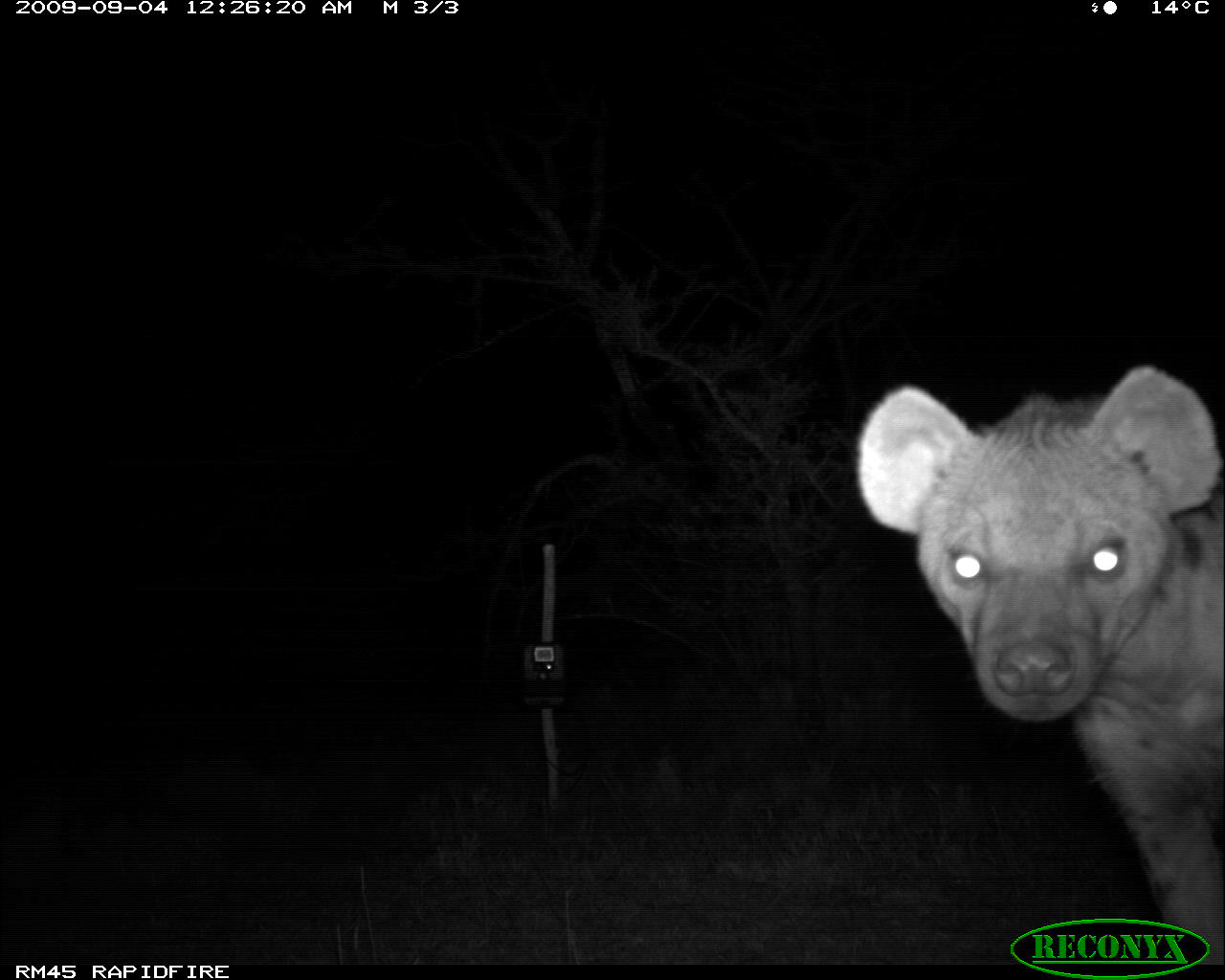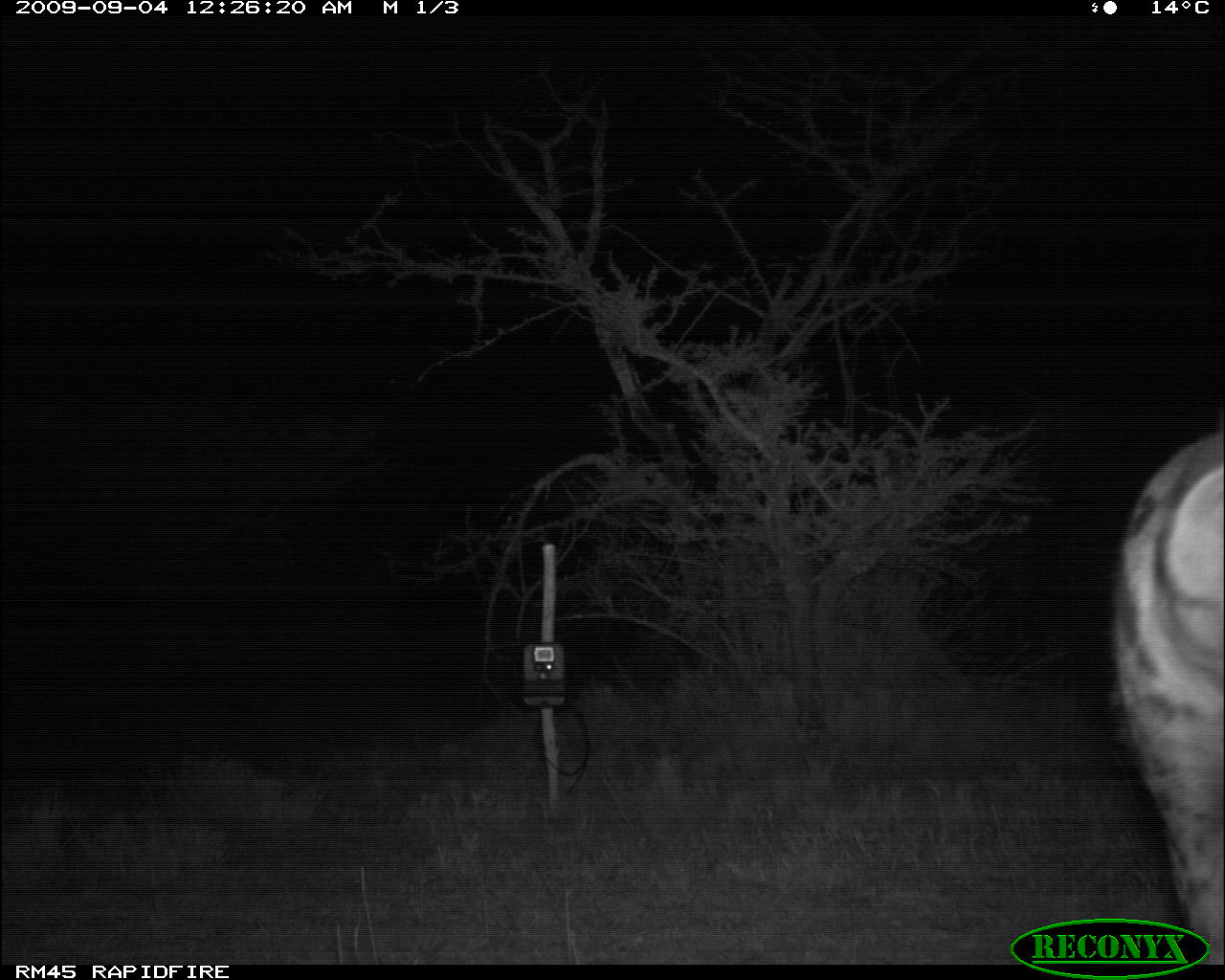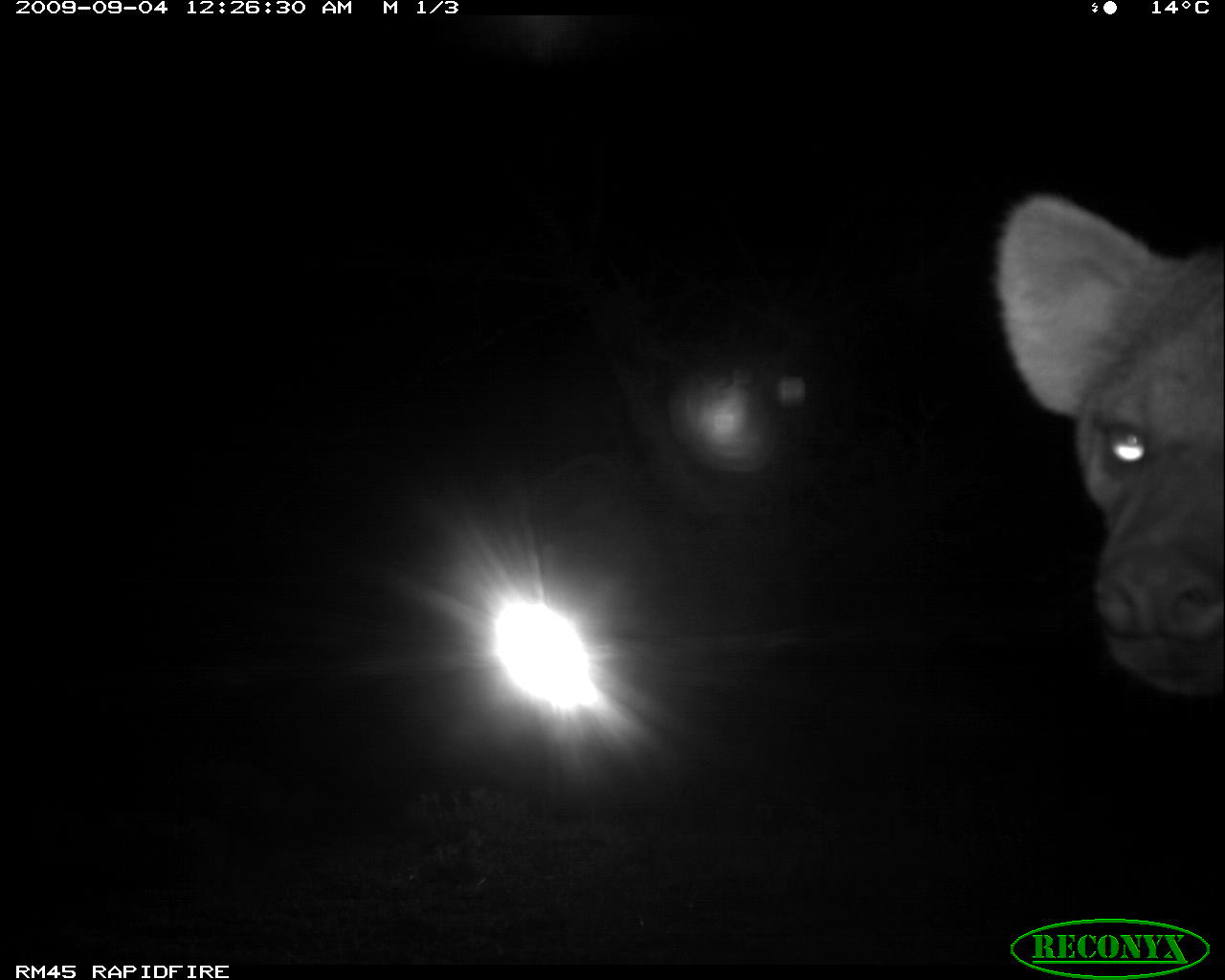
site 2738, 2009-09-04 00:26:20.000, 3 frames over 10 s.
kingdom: Animalia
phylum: Chordata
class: Mammalia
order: Carnivora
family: Hyaenidae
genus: Crocuta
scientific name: Crocuta crocuta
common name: spotted hyena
Crocuta crocuta (spotted hyena), count 1.